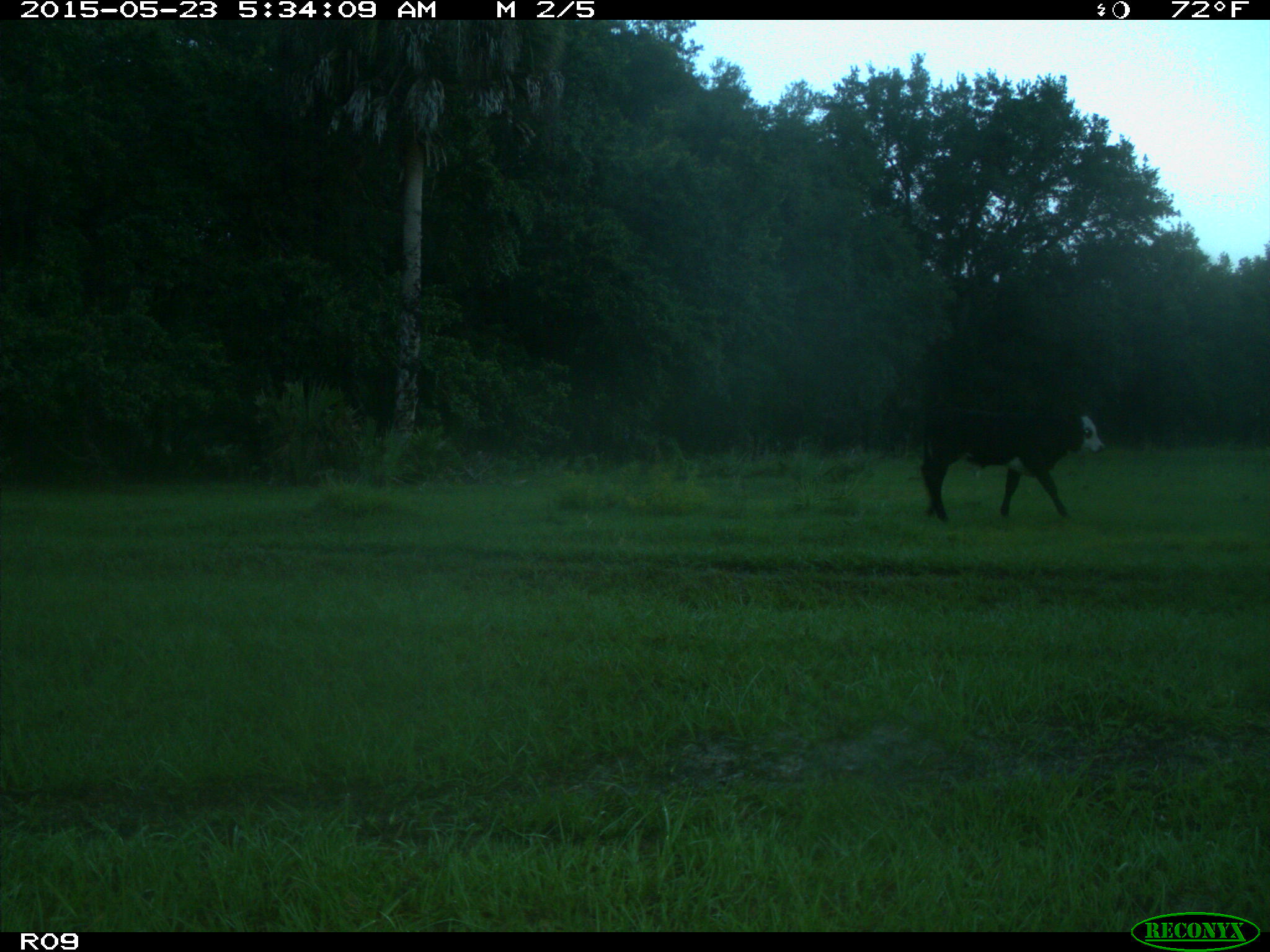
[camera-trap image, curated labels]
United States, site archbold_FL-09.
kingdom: Animalia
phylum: Chordata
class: Mammalia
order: Artiodactyla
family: Bovidae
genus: Bos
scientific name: Bos taurus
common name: domestic cow